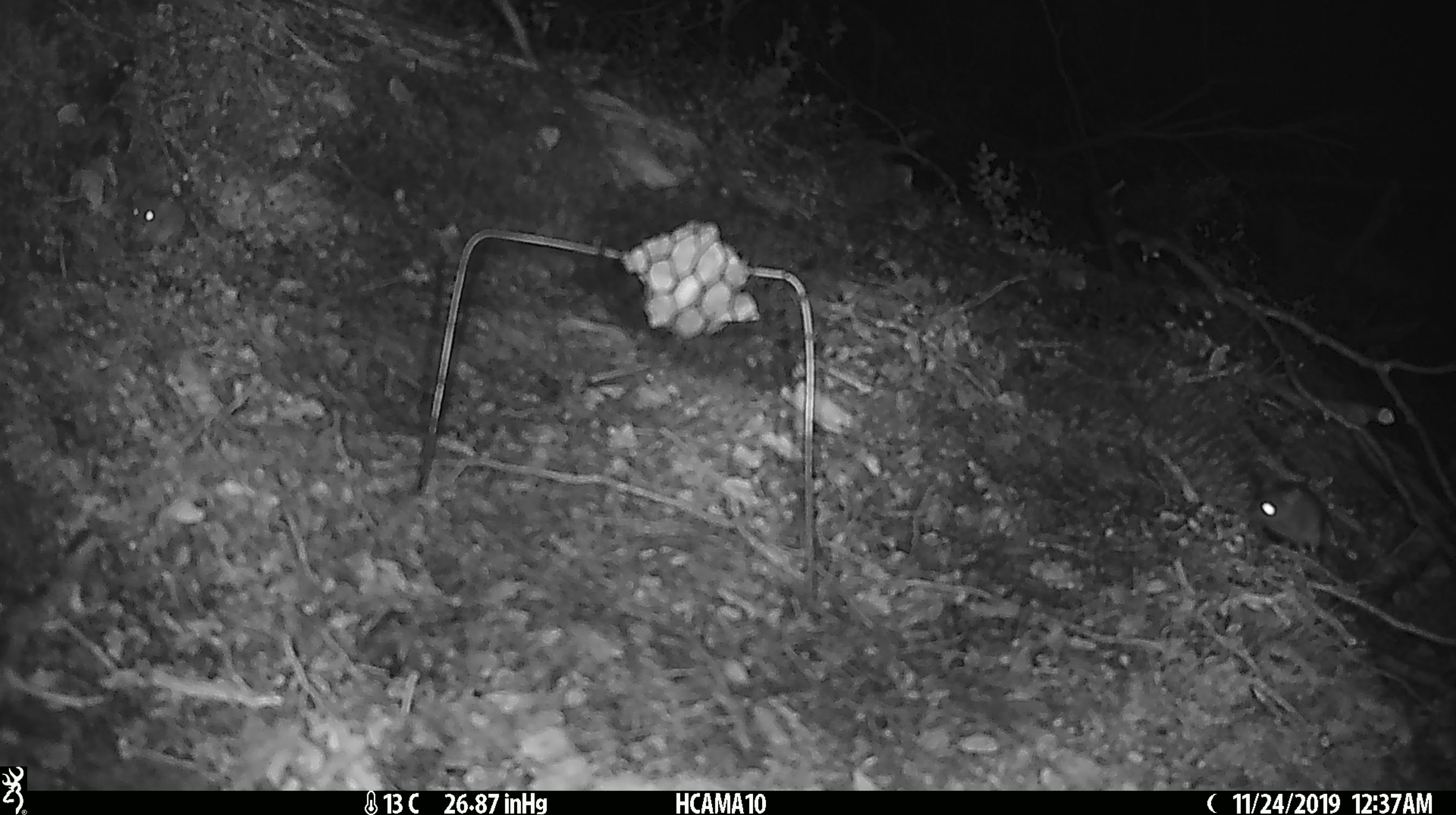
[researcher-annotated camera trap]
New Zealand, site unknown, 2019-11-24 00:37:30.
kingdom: Animalia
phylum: Chordata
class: Mammalia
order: Rodentia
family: Muridae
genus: Mus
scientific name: Mus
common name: mouse